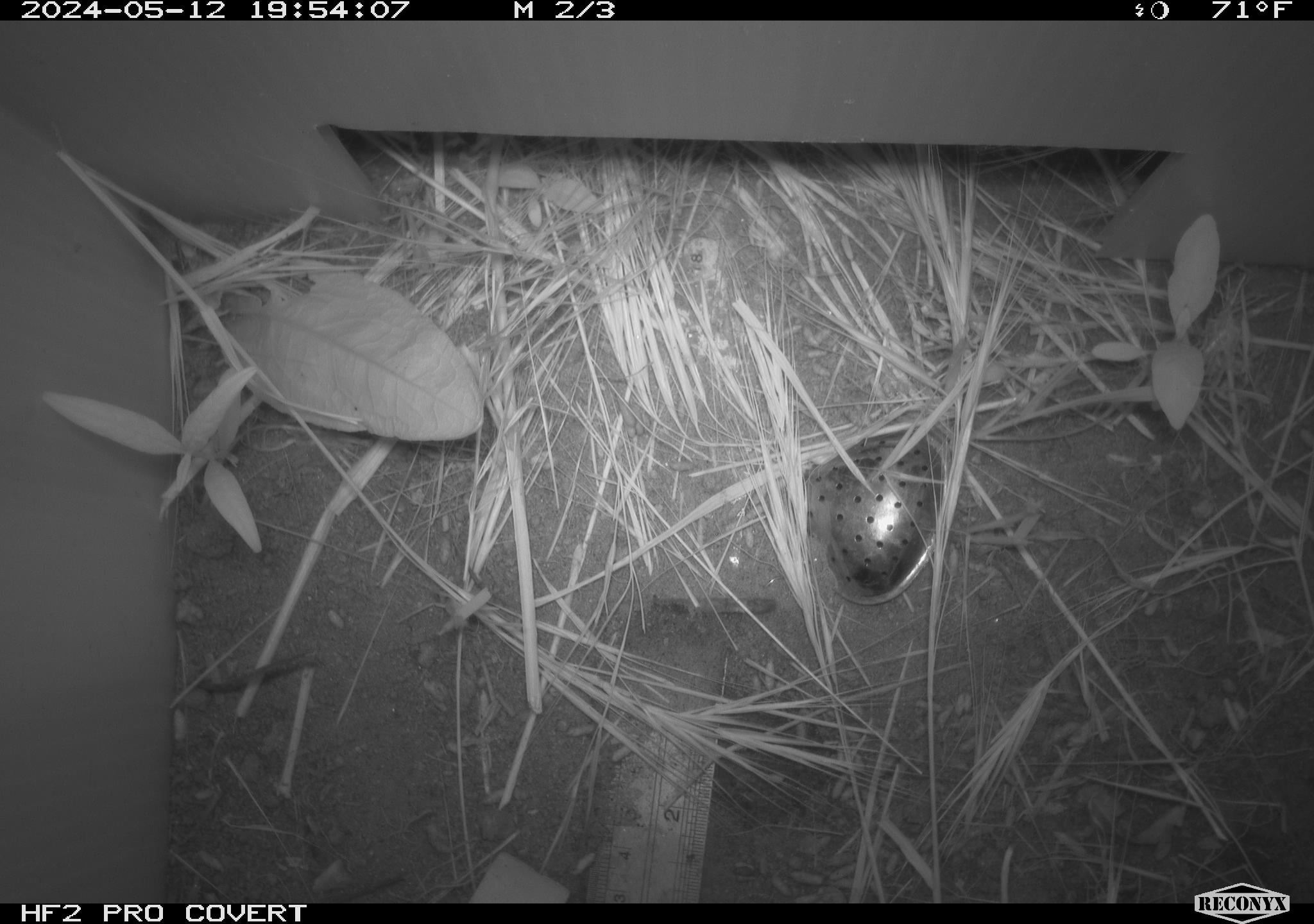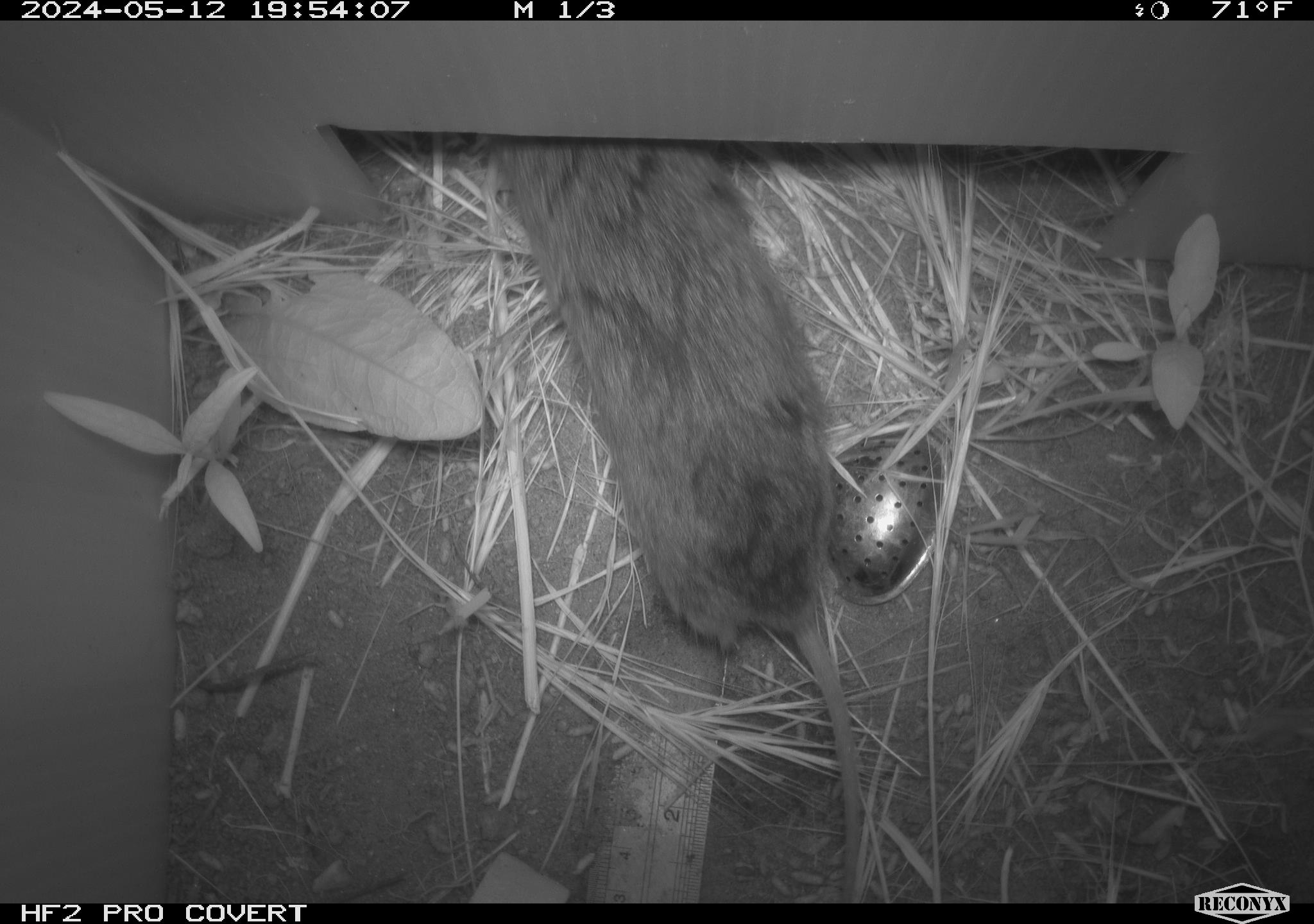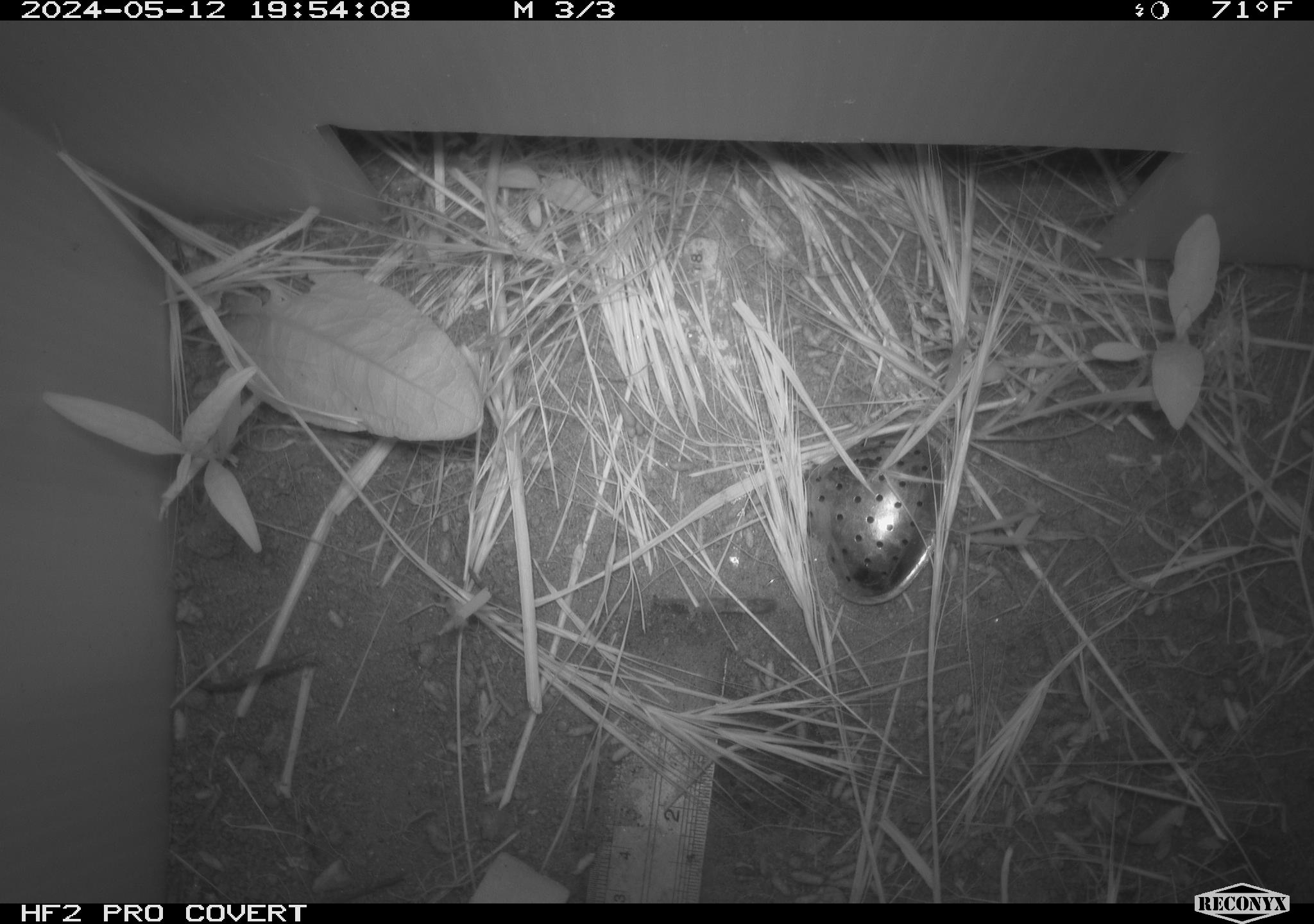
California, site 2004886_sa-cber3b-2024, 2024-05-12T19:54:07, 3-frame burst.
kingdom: Animalia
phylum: Chordata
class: Mammalia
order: Rodentia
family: Cricetidae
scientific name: Arvicolinae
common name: voles, lemmings, and muskrats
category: arvicolinae subfamily